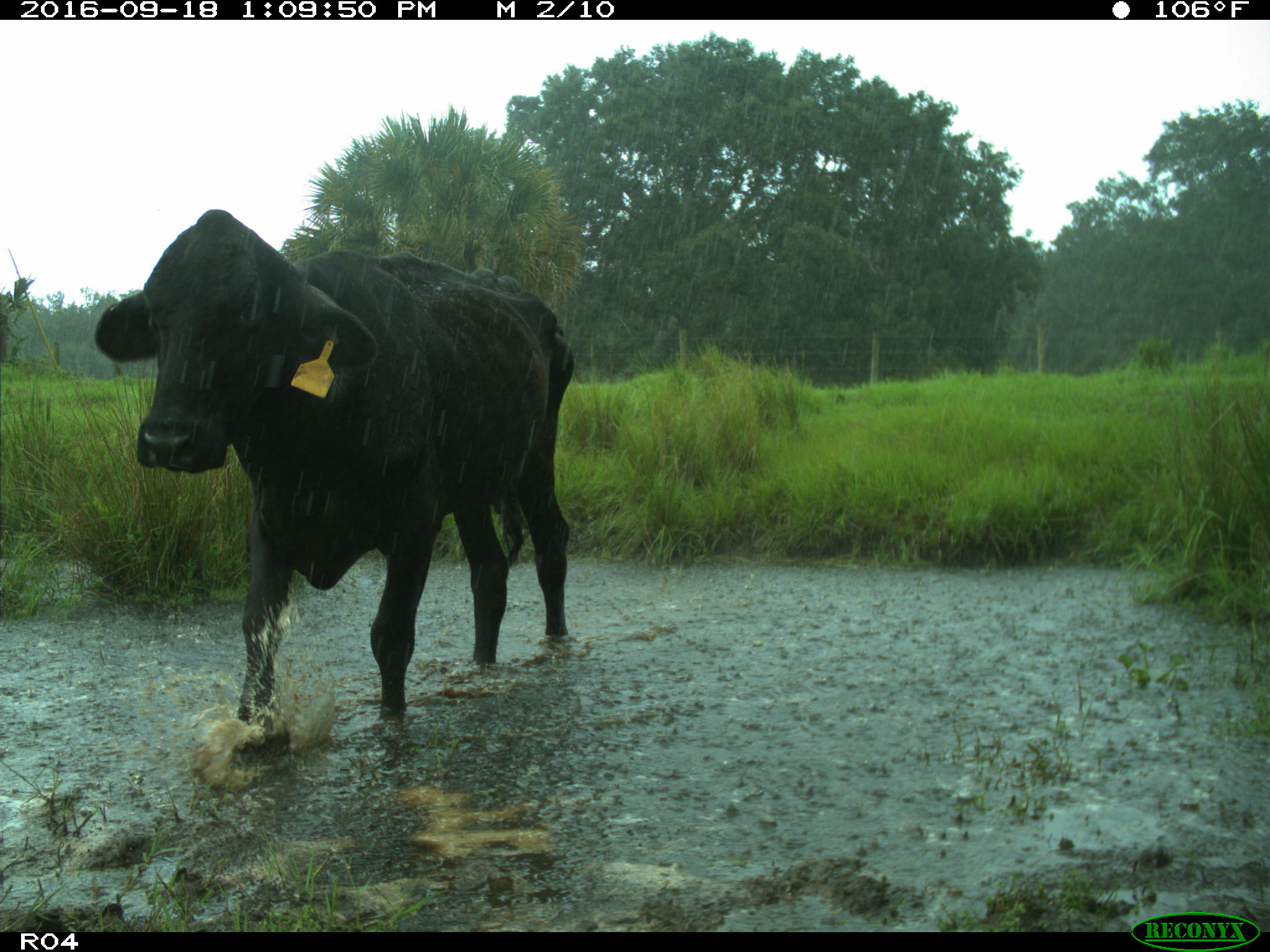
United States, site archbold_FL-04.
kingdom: Animalia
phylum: Chordata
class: Mammalia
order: Artiodactyla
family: Bovidae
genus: Bos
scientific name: Bos taurus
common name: domestic cow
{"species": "Bos taurus (domestic cow)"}